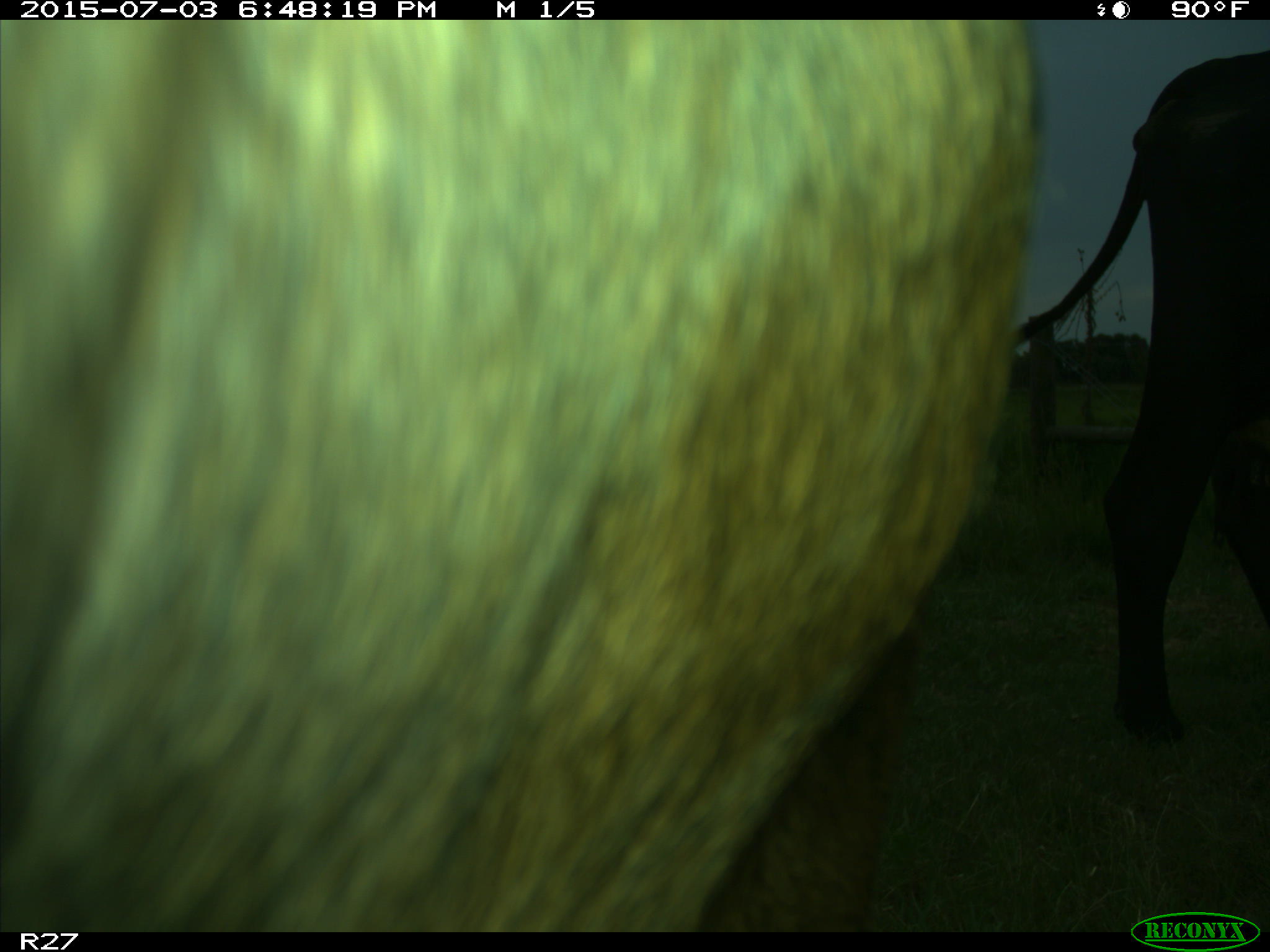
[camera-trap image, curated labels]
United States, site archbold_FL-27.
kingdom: Animalia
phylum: Chordata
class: Mammalia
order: Artiodactyla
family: Bovidae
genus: Bos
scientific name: Bos taurus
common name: domestic cow